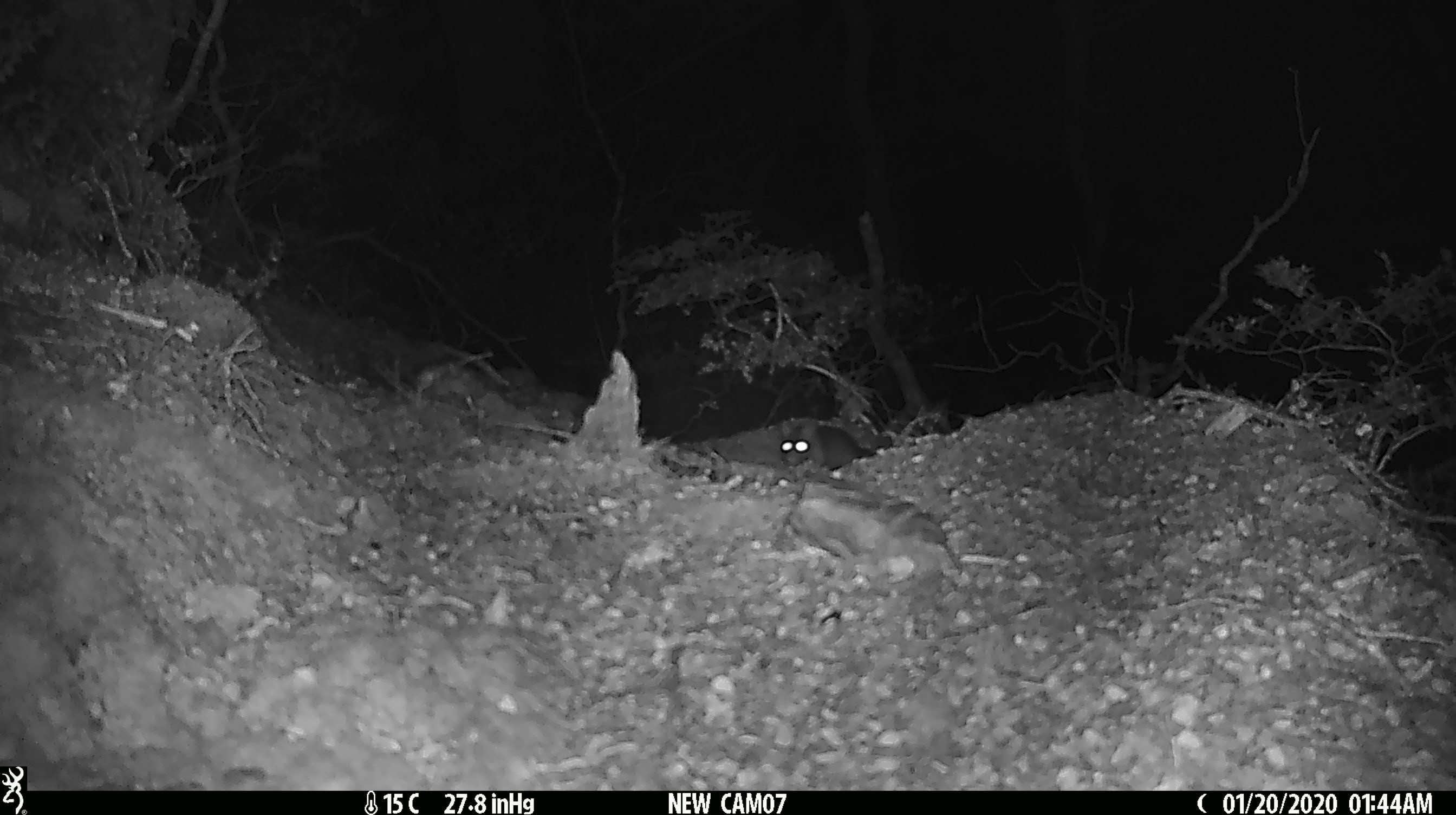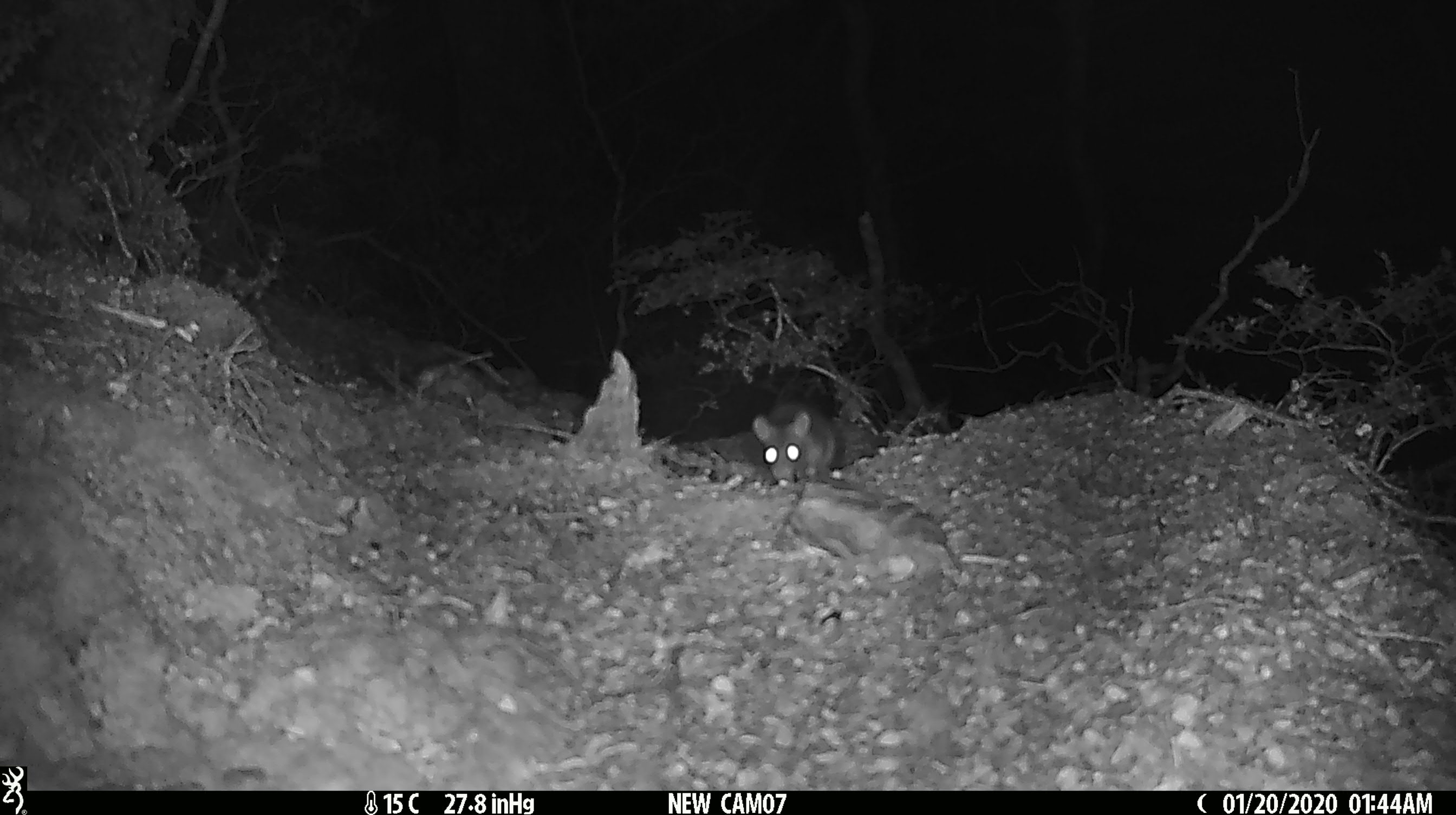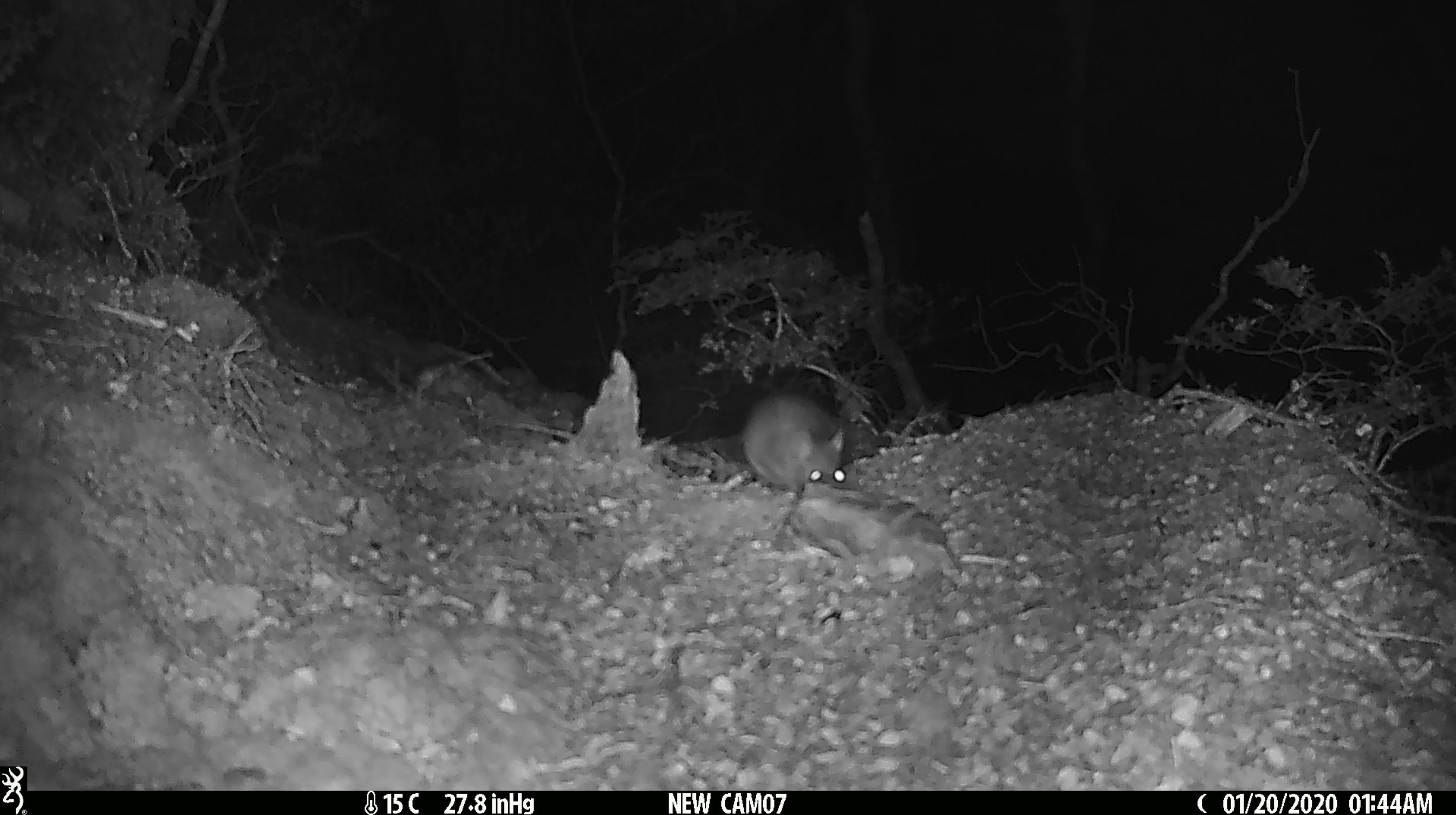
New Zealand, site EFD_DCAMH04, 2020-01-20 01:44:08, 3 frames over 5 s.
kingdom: Animalia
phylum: Chordata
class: Mammalia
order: Rodentia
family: Muridae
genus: Rattus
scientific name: Rattus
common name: rat